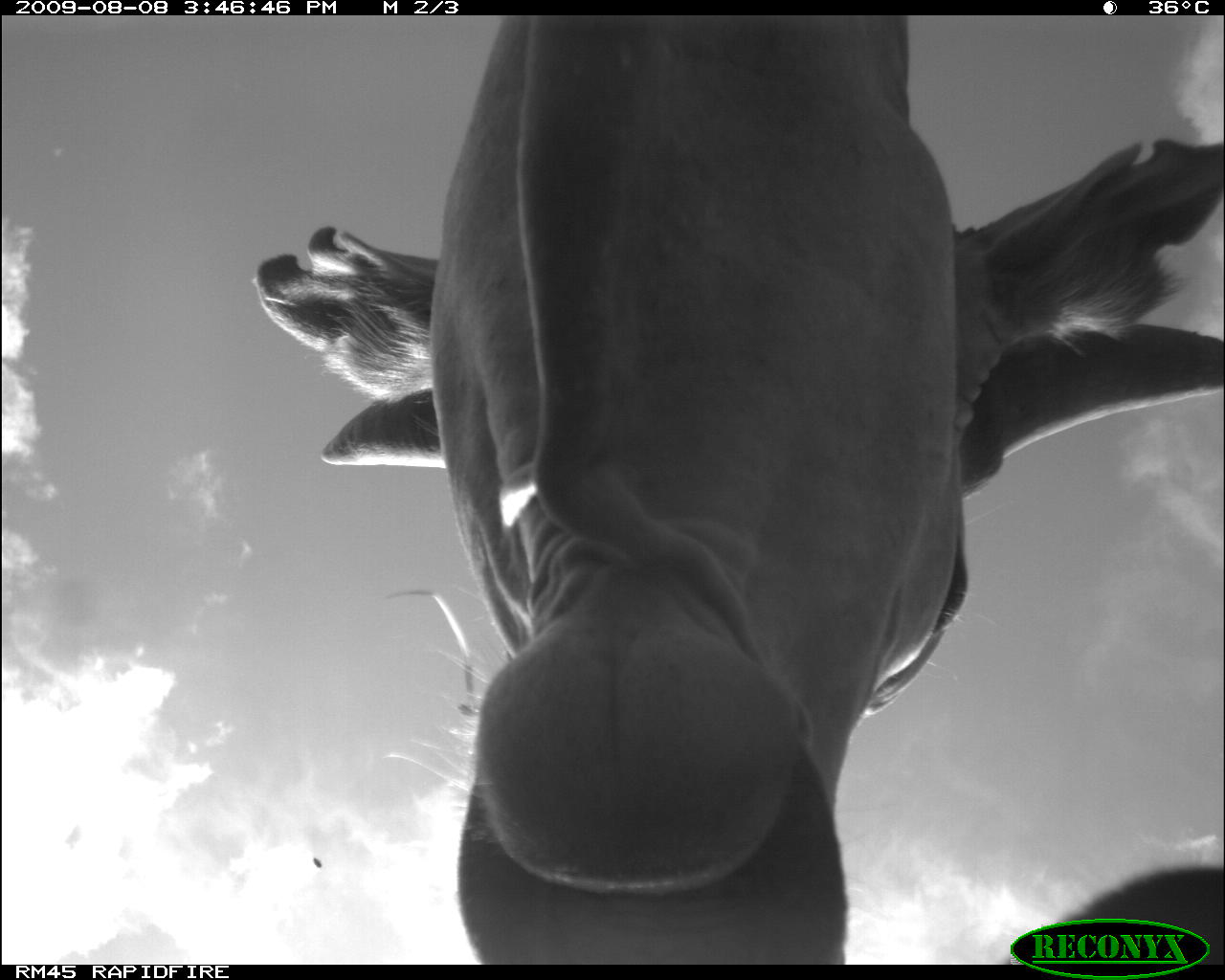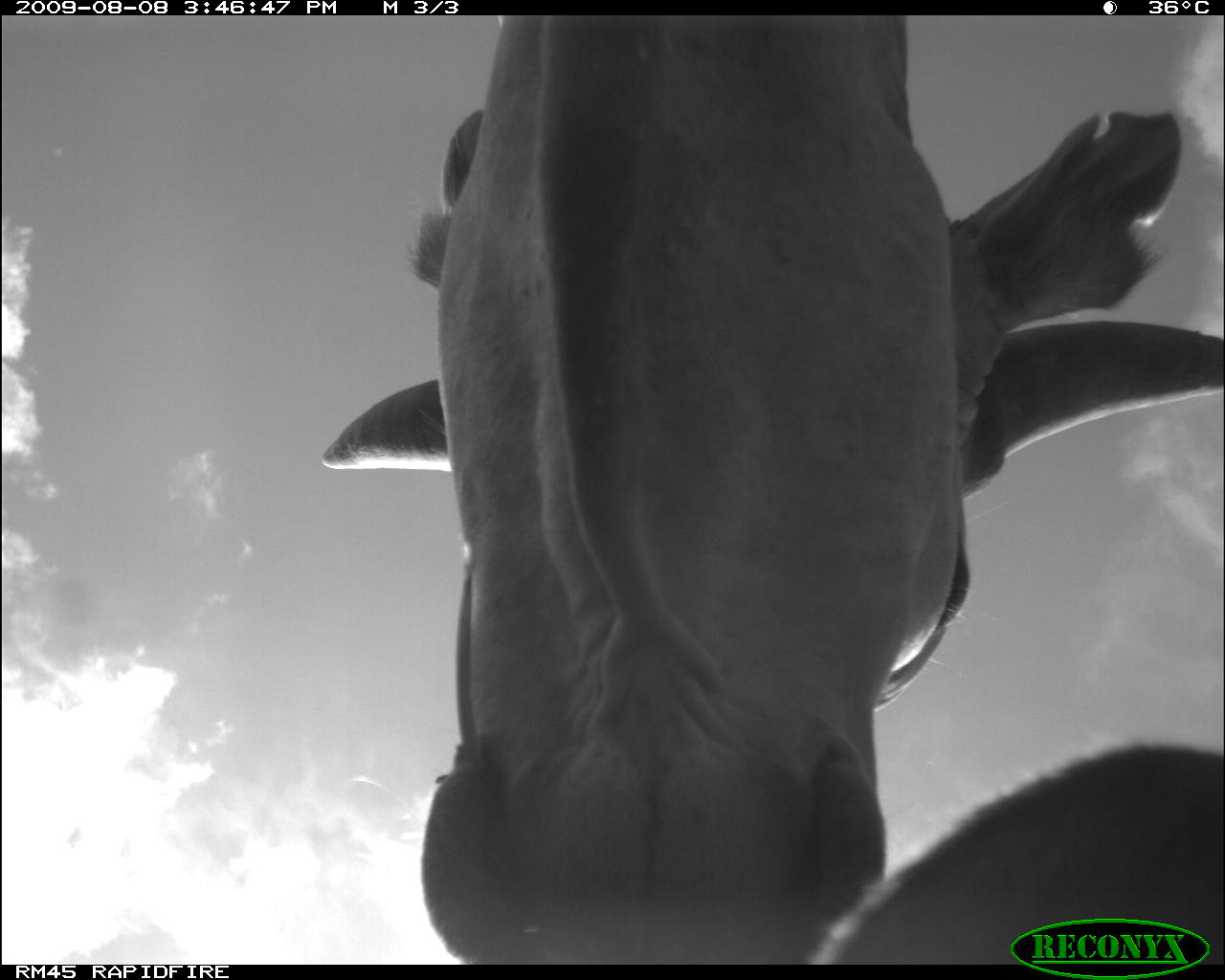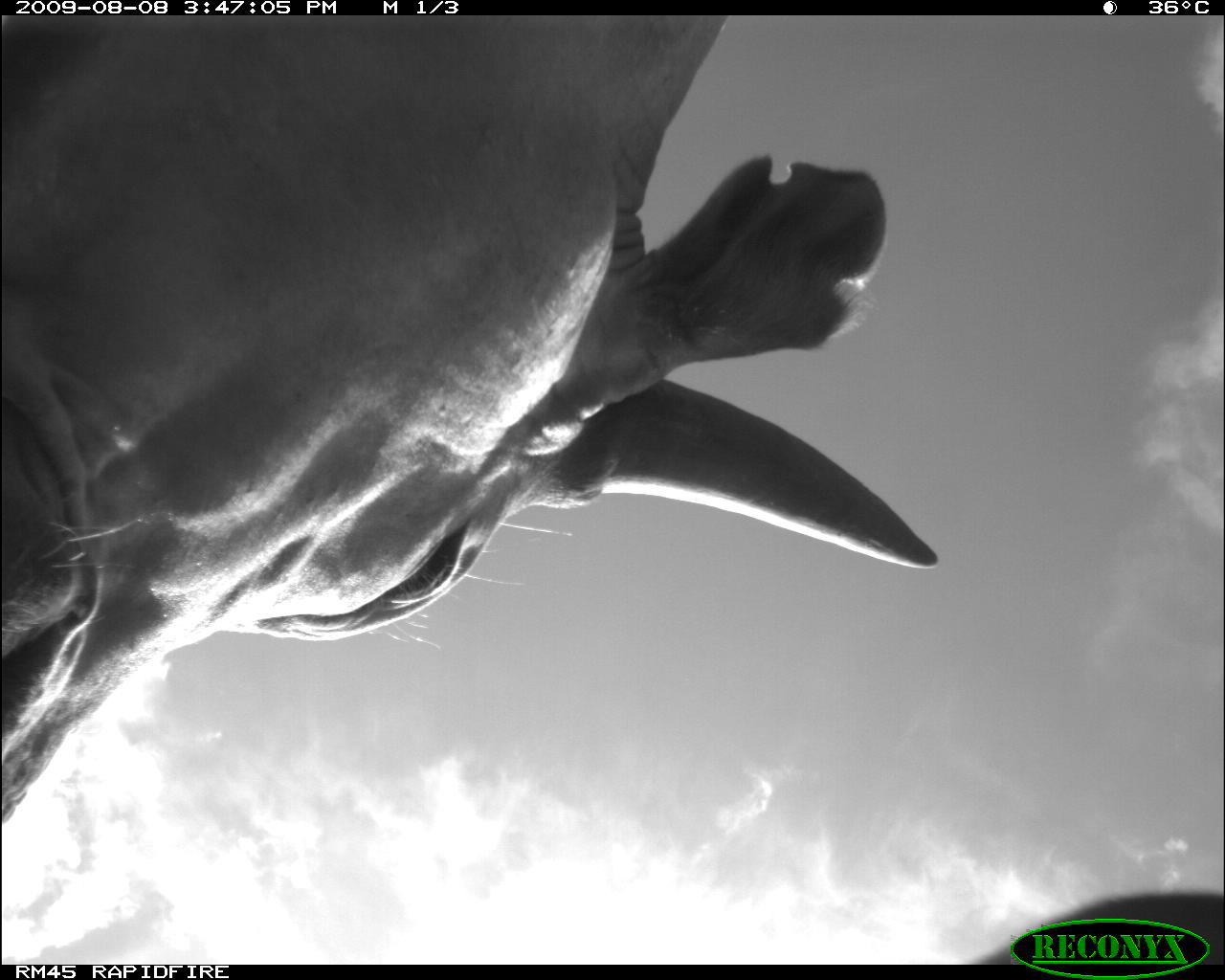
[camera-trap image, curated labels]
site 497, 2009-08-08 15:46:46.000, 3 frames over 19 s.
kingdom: Animalia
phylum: Chordata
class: Mammalia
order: Artiodactyla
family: Bovidae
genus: Tragelaphus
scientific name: Tragelaphus oryx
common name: eland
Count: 2.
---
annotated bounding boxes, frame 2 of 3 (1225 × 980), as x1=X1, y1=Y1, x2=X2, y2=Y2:
tragelaphus oryx: x1=319, y1=13, x2=1225, y2=964; x1=806, y1=740, x2=1217, y2=965